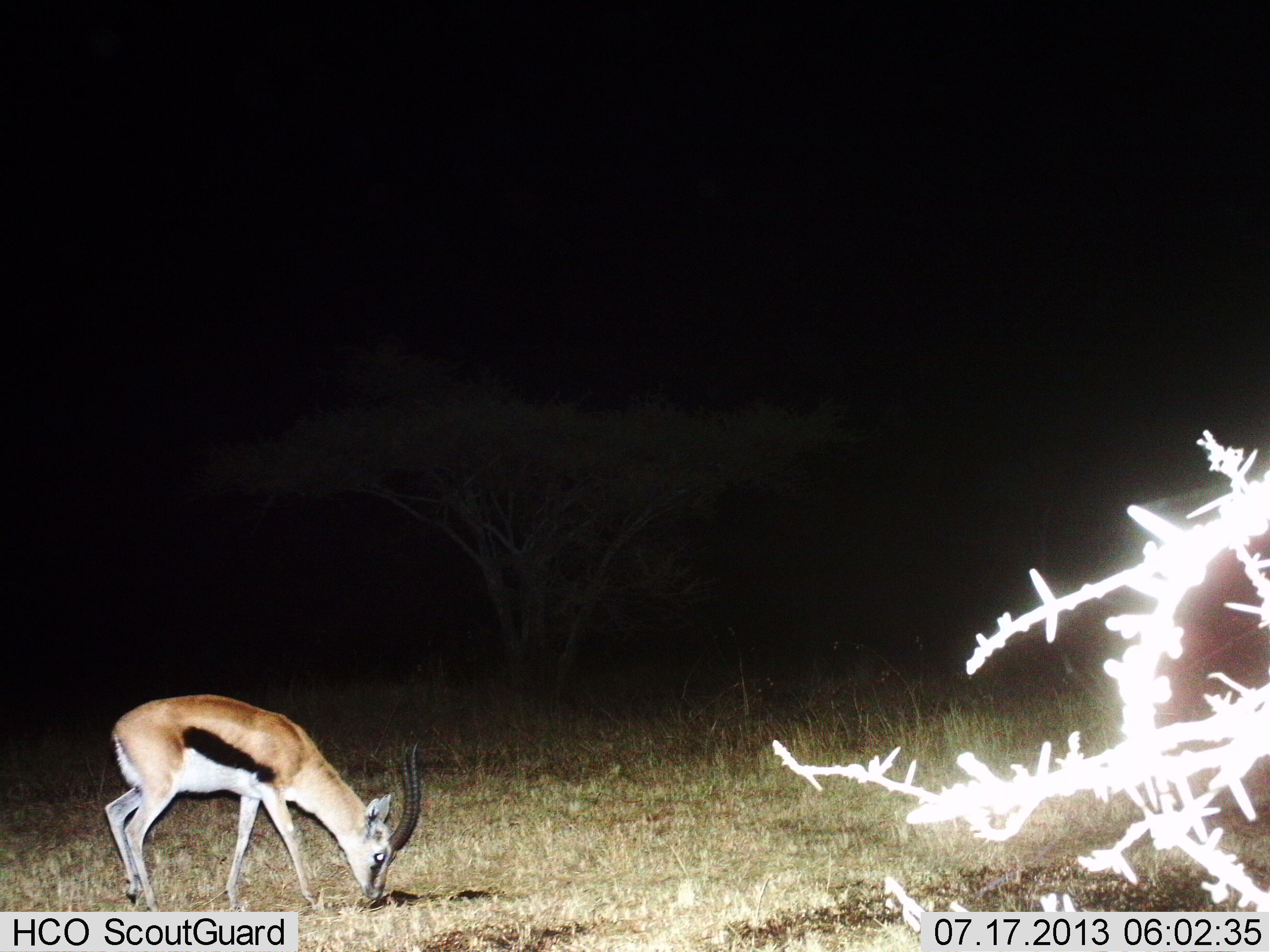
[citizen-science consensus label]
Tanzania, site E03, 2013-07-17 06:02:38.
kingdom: Animalia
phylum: Chordata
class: Mammalia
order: Artiodactyla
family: Bovidae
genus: Eudorcas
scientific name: Eudorcas thomsonii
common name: thomson's gazelle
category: gazellethomsons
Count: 1.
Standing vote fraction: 29%.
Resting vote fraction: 0%.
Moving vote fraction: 0%.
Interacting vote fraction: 0%.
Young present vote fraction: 0%.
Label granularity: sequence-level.